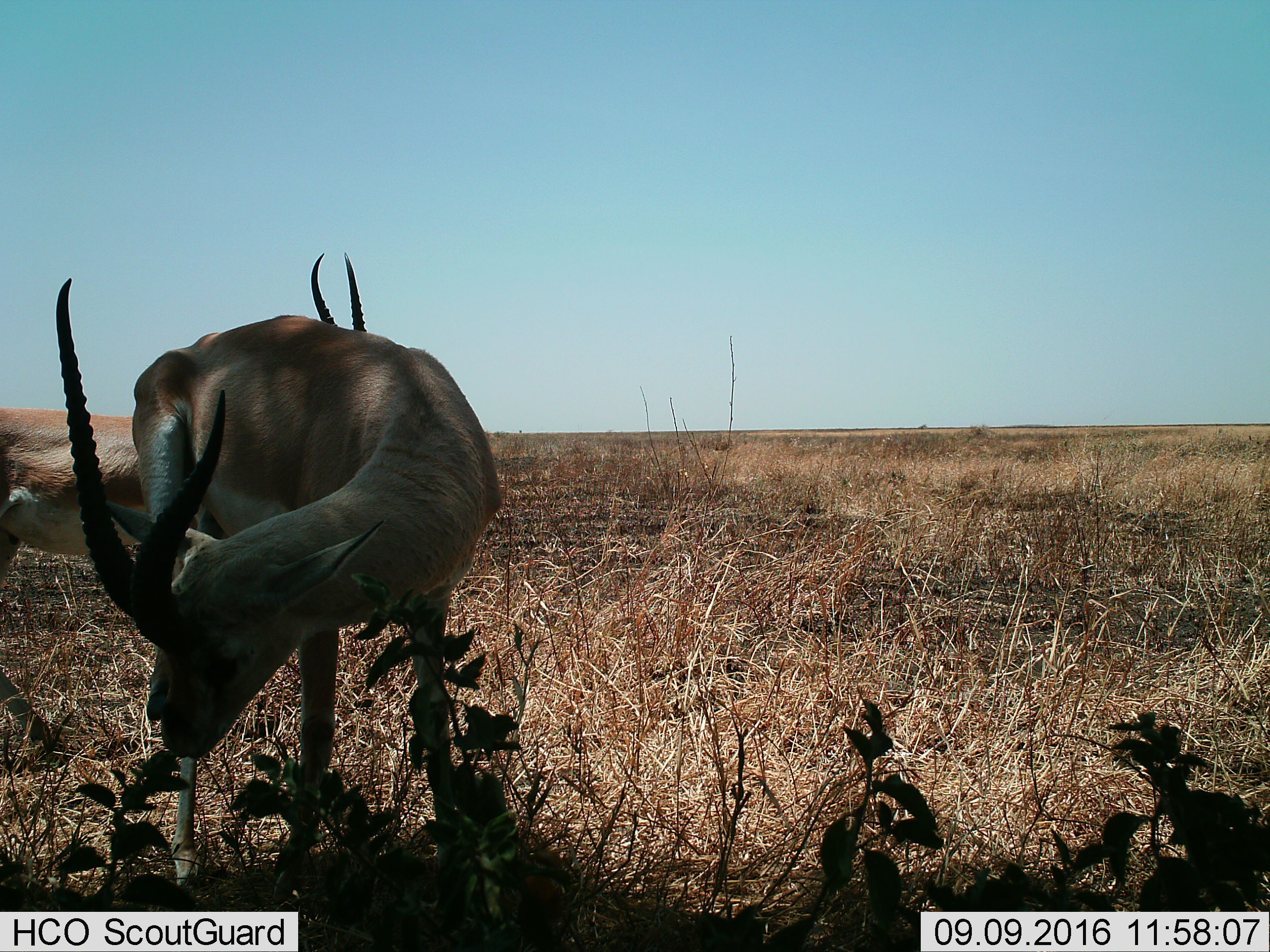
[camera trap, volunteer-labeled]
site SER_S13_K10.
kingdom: Animalia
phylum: Chordata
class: Mammalia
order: Artiodactyla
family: Bovidae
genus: Nanger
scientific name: Nanger granti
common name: grant's gazelle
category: gazellegrants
Gazellegrants (grant's gazelle) (Nanger granti), count 2. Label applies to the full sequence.